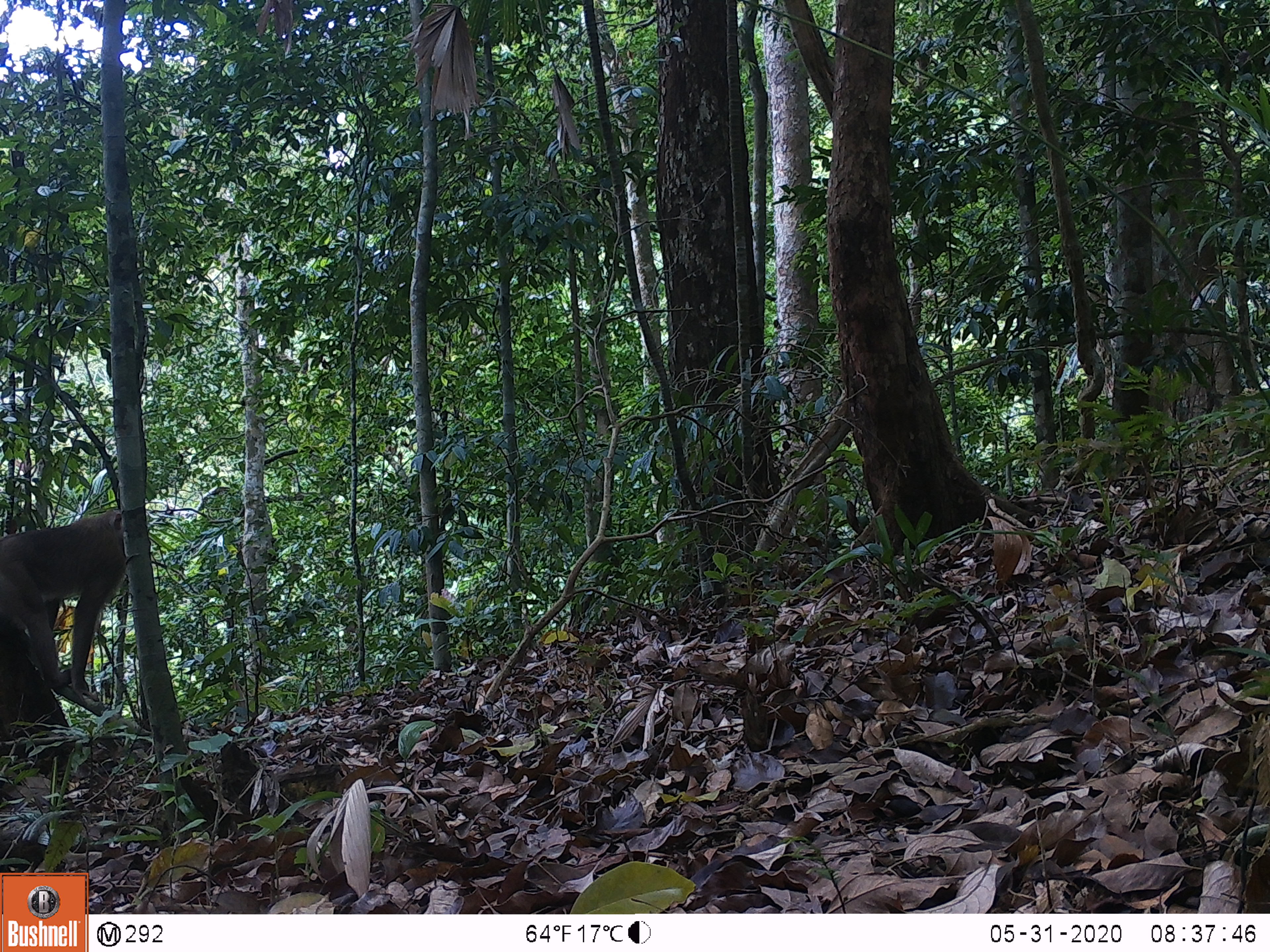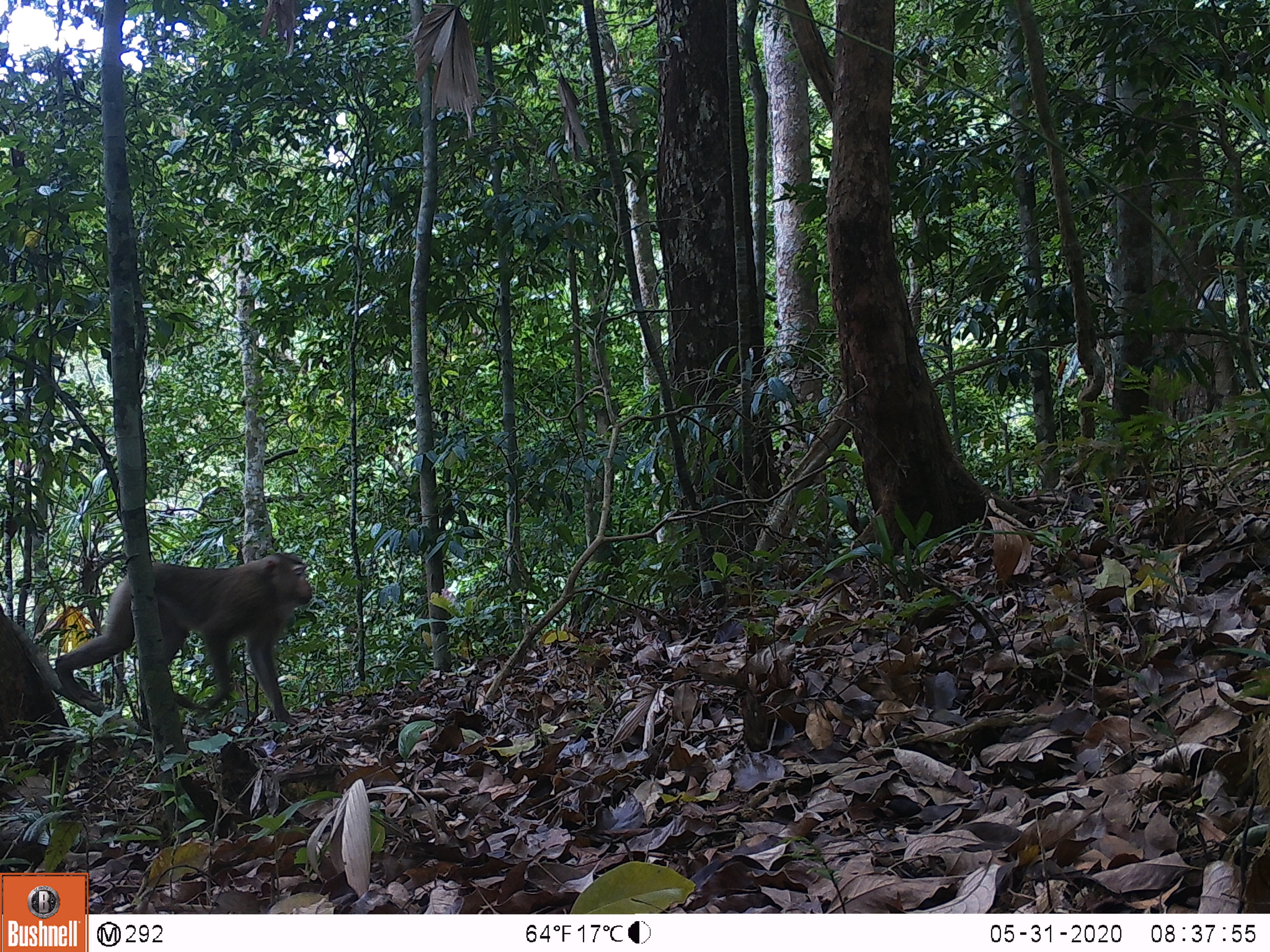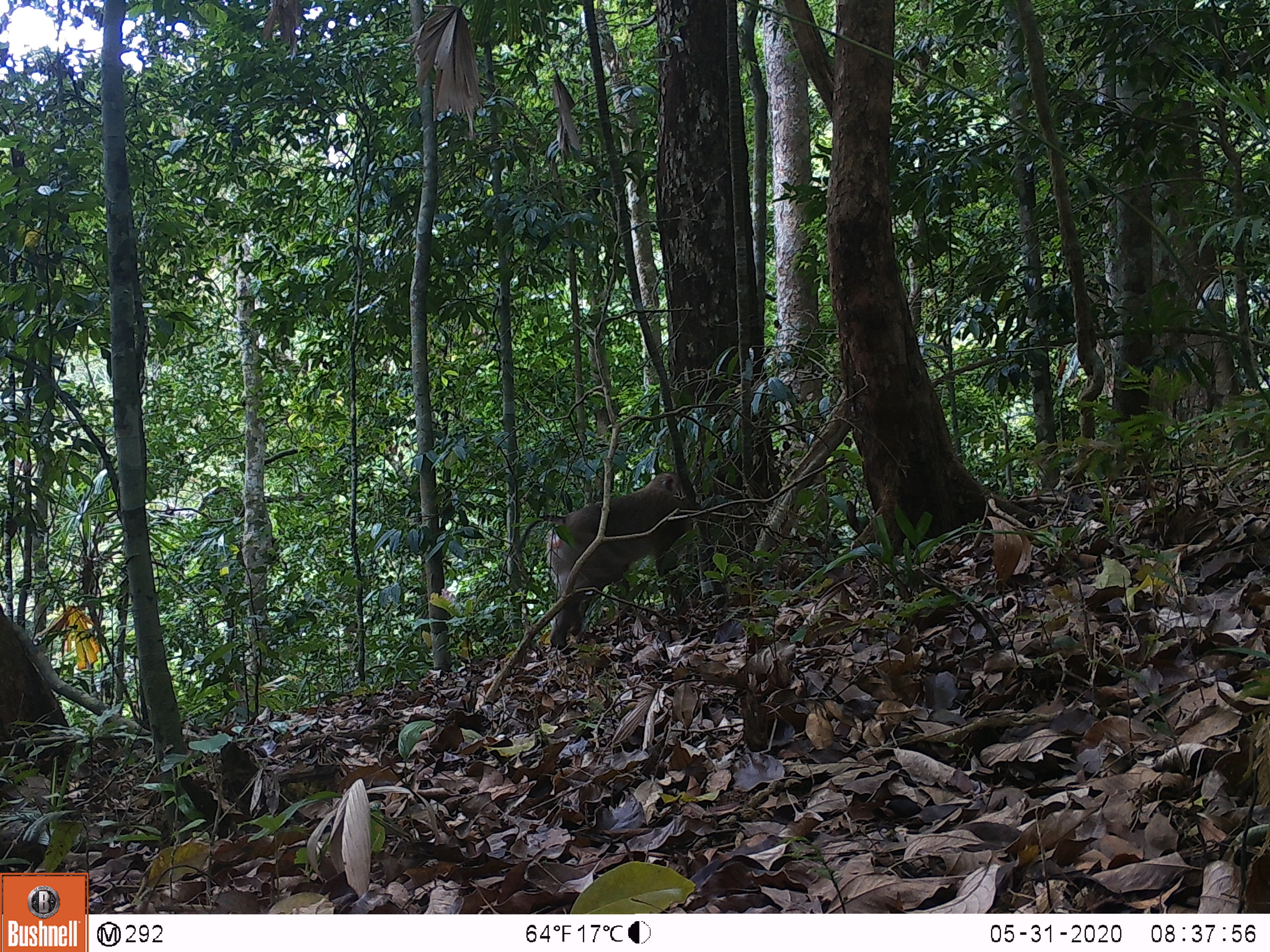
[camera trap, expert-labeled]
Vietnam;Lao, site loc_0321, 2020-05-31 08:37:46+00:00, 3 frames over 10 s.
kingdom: Animalia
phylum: Chordata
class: Mammalia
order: Primates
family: Cercopithecidae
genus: Macaca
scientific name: Macaca nemestrina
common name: pig-tailed macaque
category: pig tailed macaque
Pig tailed macaque (pig-tailed macaque) (Macaca nemestrina). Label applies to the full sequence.